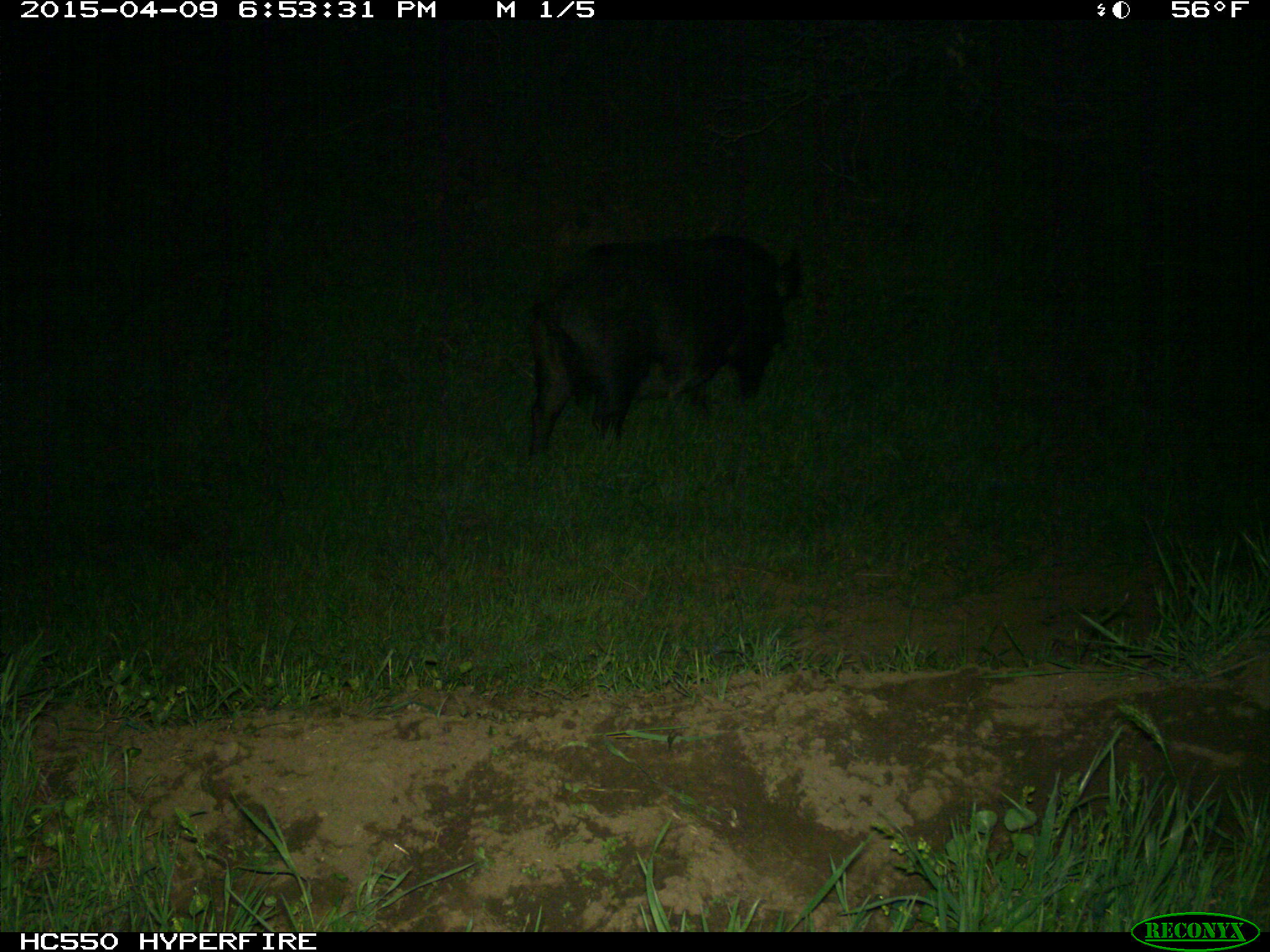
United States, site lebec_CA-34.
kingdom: Animalia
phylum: Chordata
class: Mammalia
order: Artiodactyla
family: Suidae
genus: Sus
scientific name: Sus scrofa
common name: wild boar